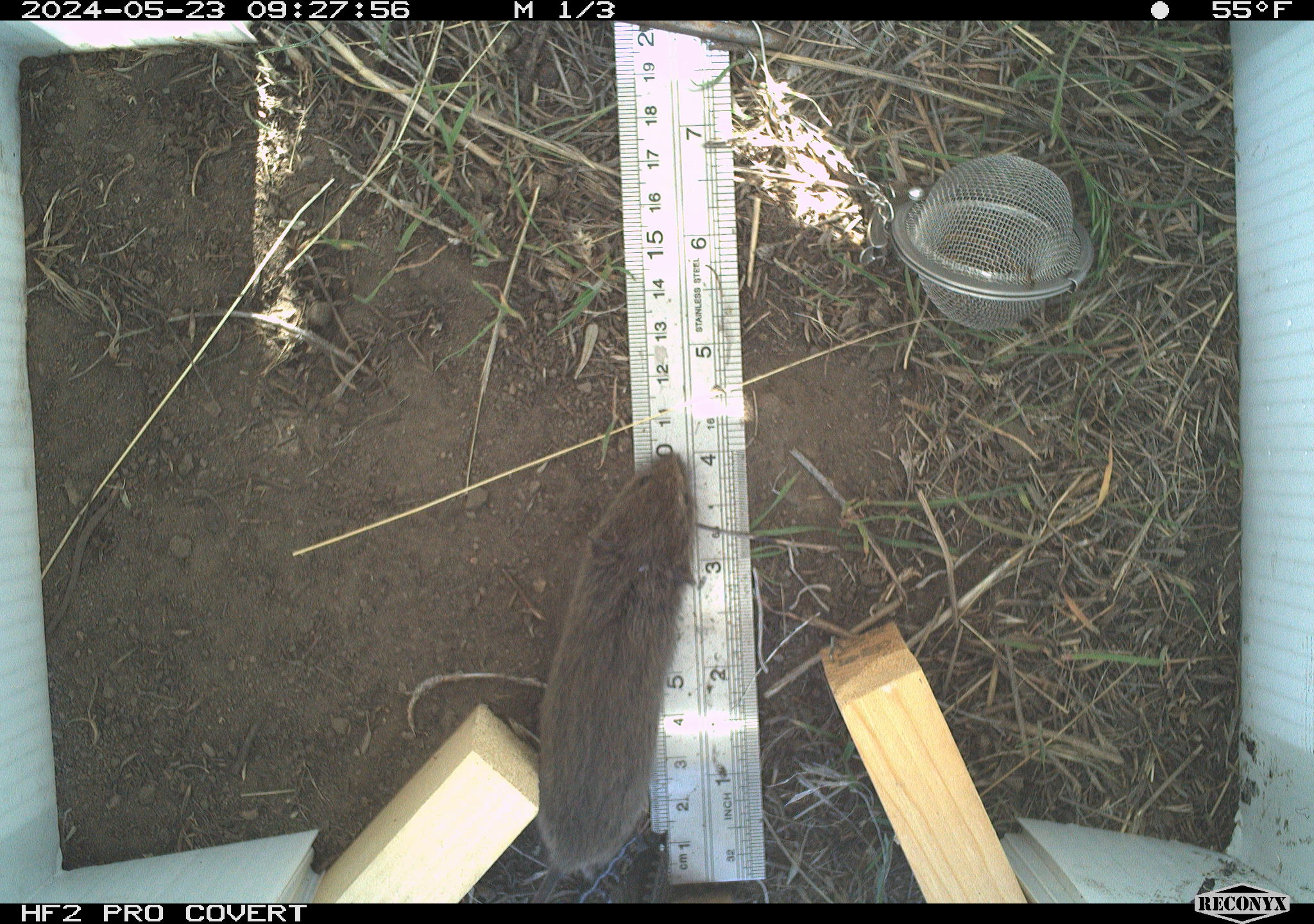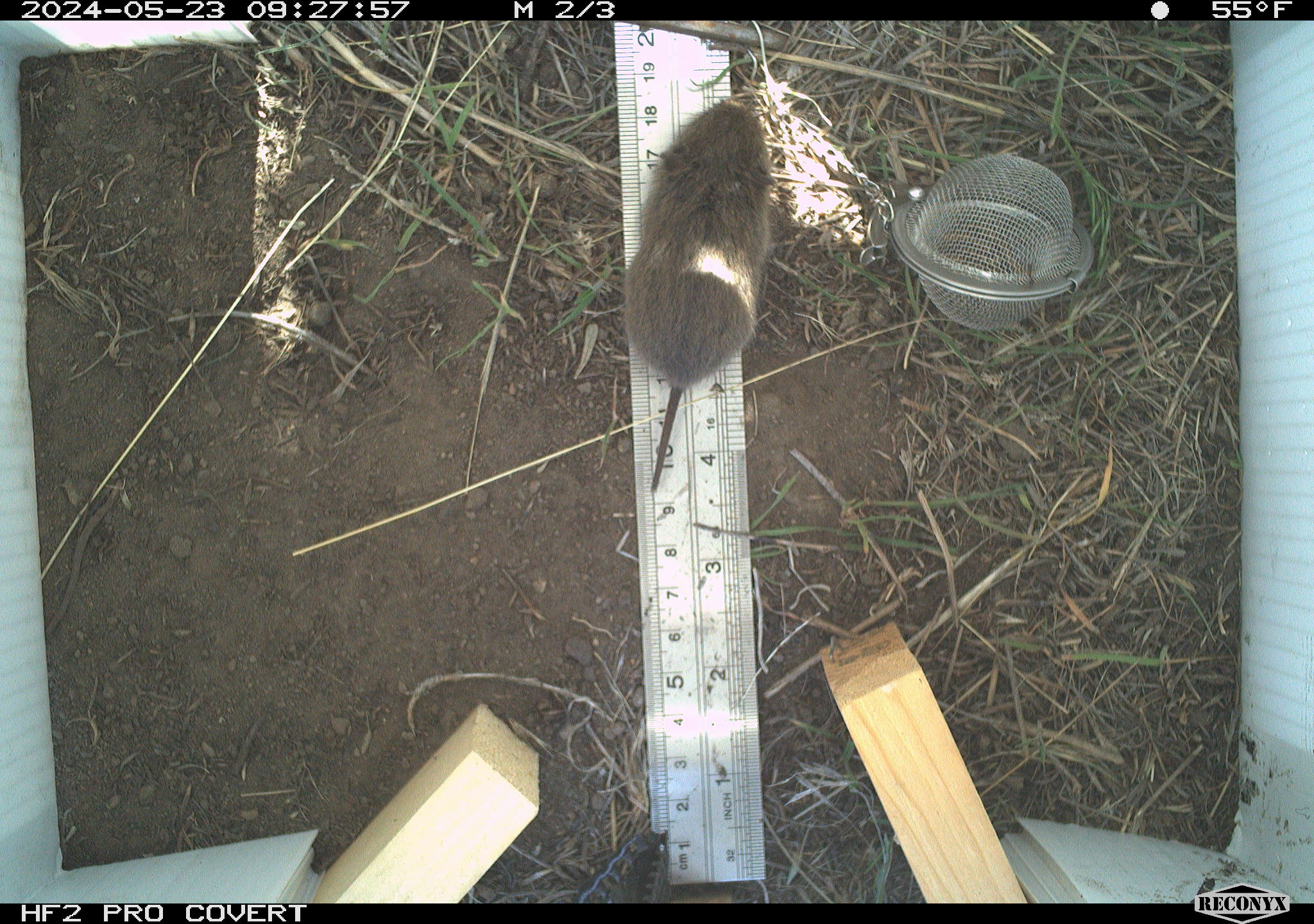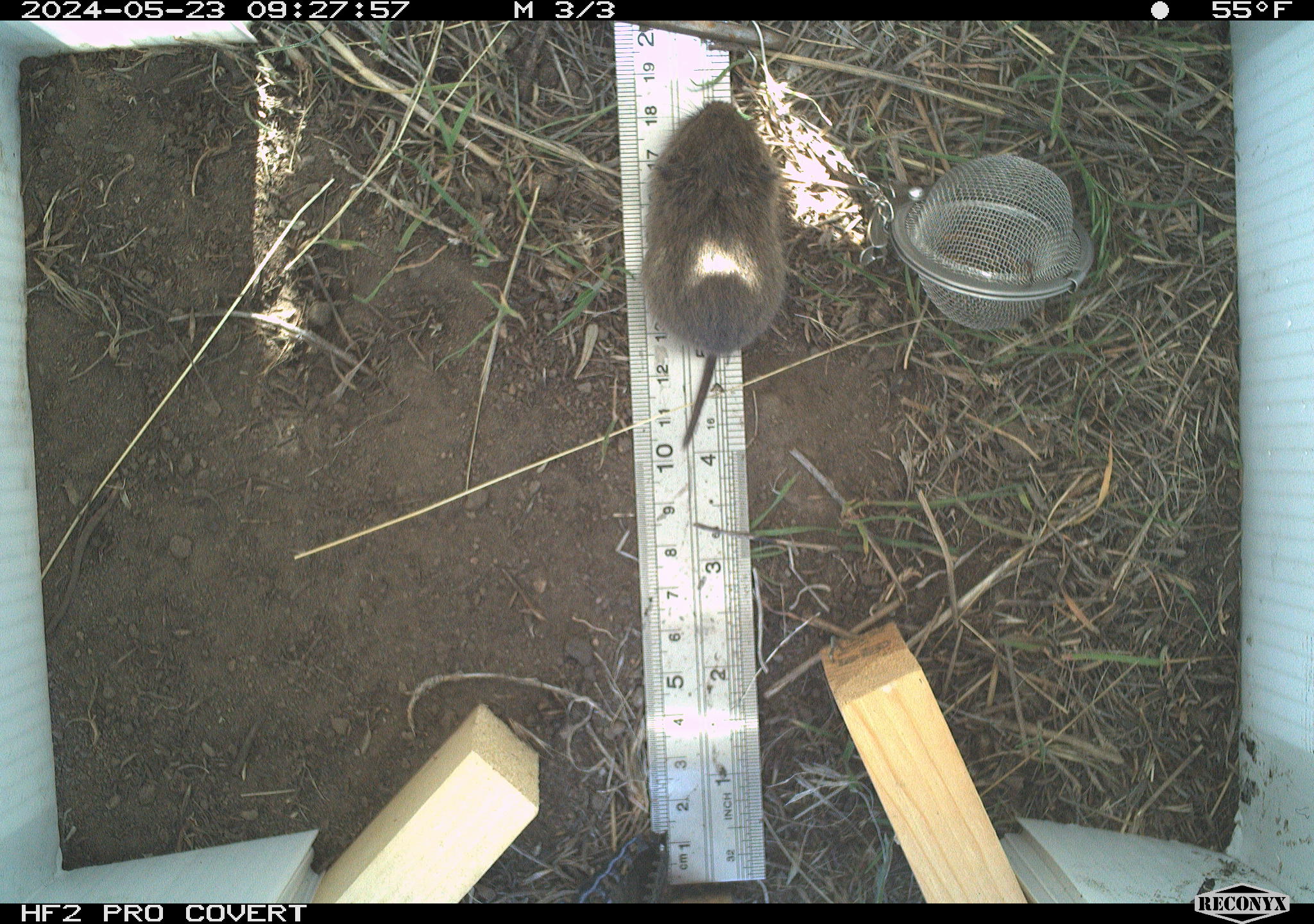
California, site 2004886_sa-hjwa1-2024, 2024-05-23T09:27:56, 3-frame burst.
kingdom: Animalia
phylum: Chordata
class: Mammalia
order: Rodentia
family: Cricetidae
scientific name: Cricetidae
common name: hamsters, voles, lemmings, and allies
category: cricetidae family